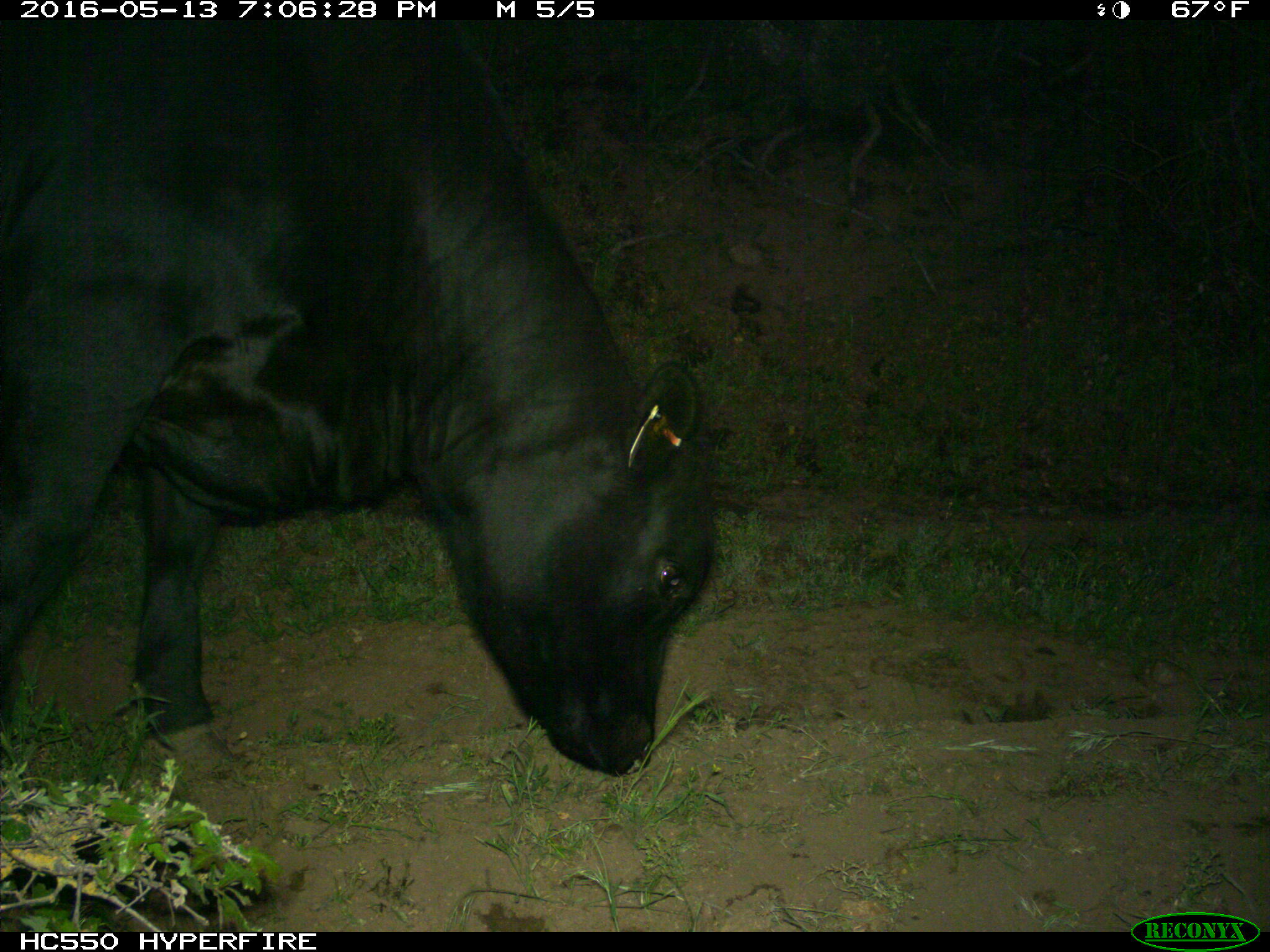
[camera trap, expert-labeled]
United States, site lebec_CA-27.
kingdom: Animalia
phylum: Chordata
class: Mammalia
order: Artiodactyla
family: Bovidae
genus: Bos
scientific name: Bos taurus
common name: domestic cow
Bos taurus (domestic cow).